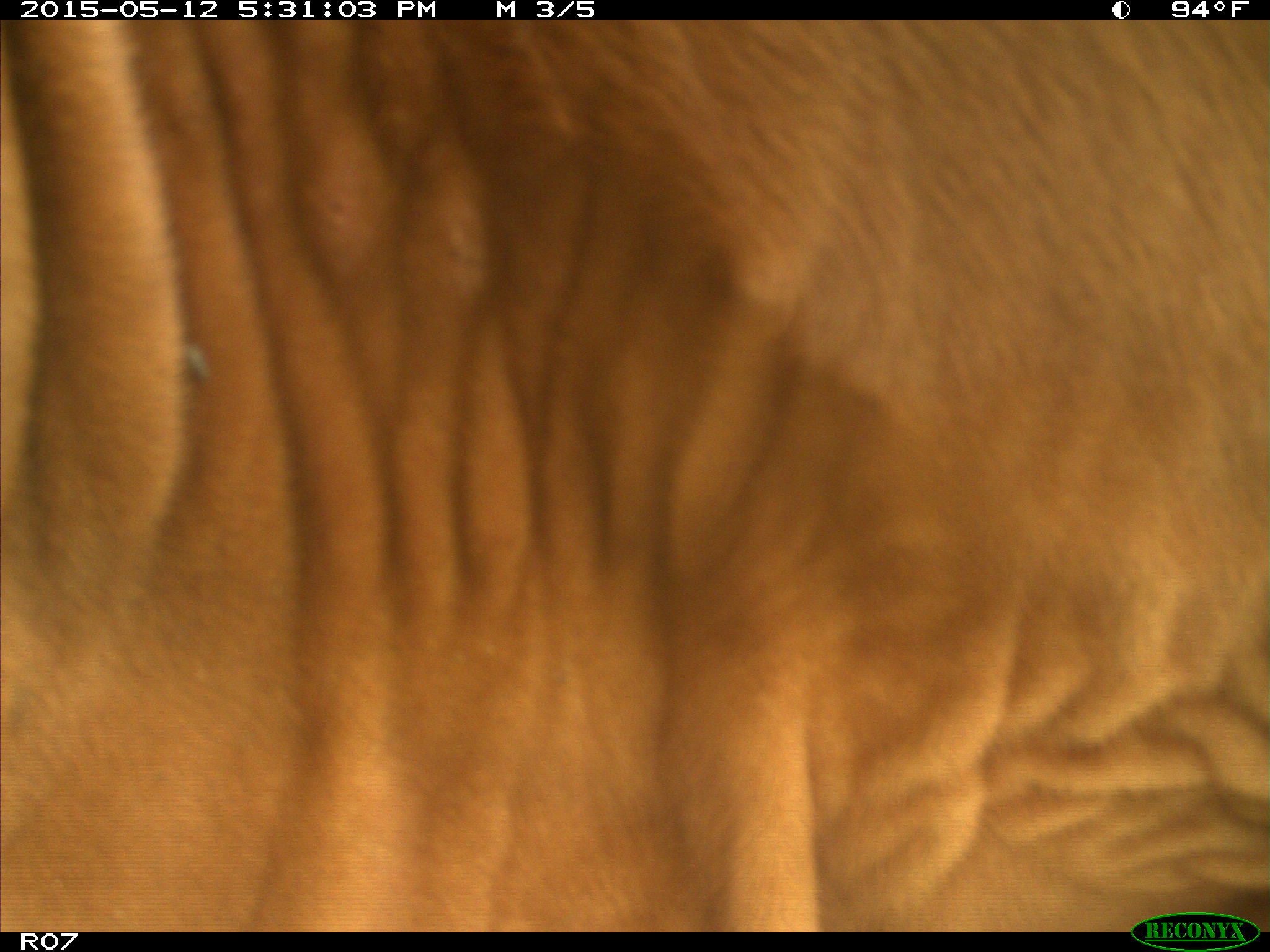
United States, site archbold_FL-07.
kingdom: Animalia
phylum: Chordata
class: Mammalia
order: Artiodactyla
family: Bovidae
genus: Bos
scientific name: Bos taurus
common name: domestic cow